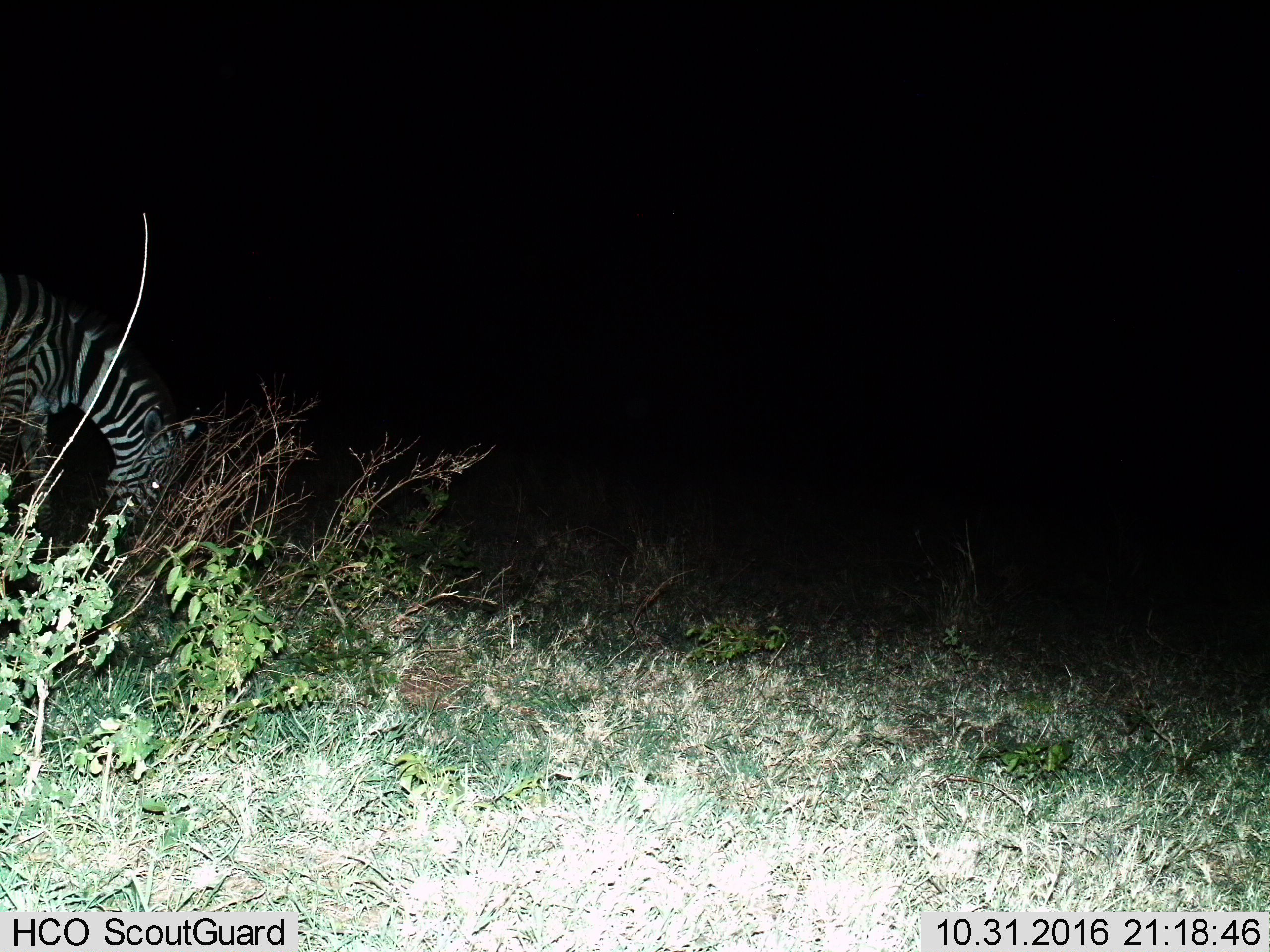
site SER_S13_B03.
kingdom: Animalia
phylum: Chordata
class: Mammalia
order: Perissodactyla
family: Equidae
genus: Equus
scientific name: Equus quagga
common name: plains zebra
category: zebraplains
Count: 1.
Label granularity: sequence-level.